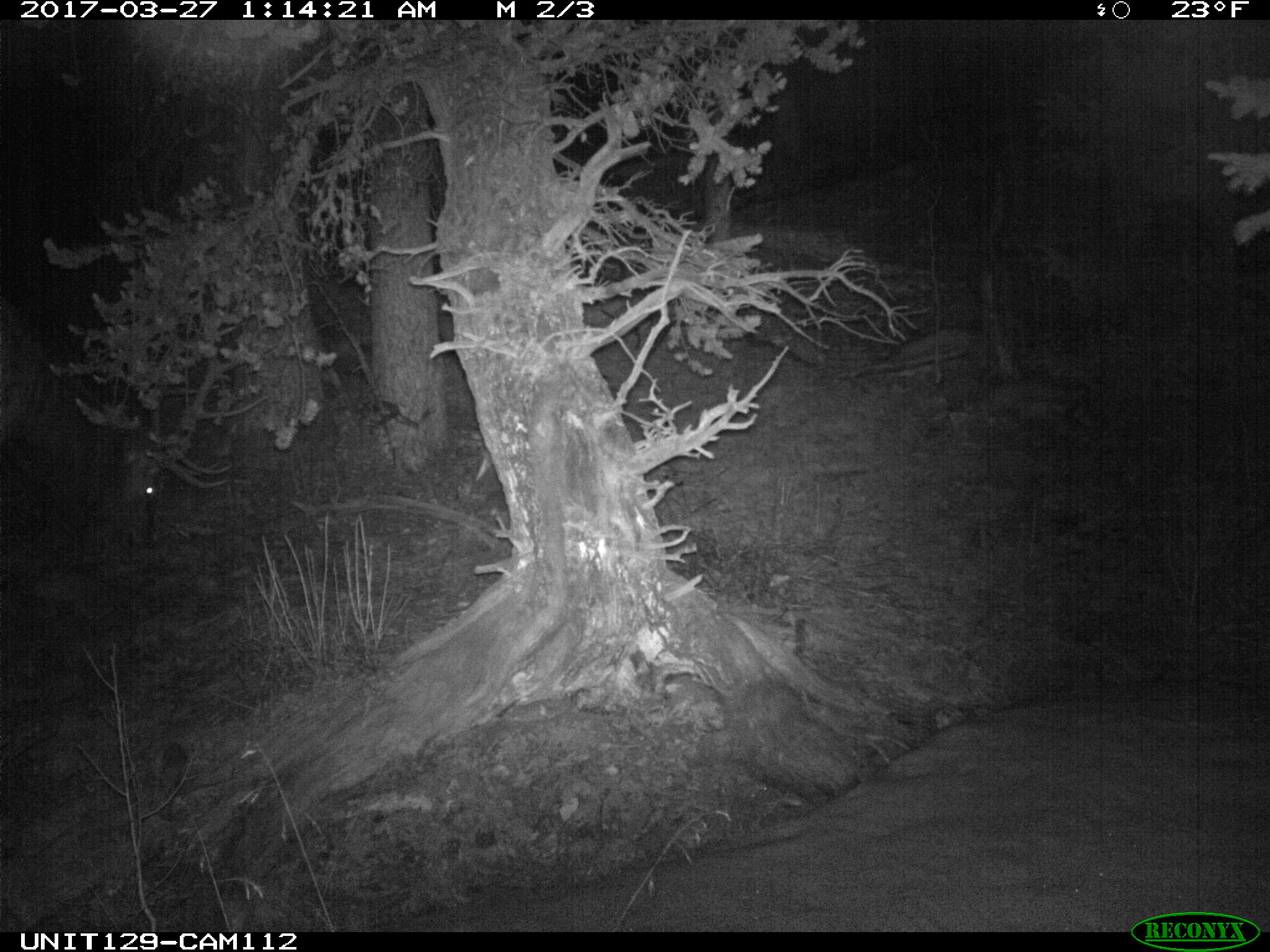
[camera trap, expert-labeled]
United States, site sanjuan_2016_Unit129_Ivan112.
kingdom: Animalia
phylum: Chordata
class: Mammalia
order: Artiodactyla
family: Cervidae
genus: Cervus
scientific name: Cervus elaphus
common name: red deer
Cervus elaphus (red deer).